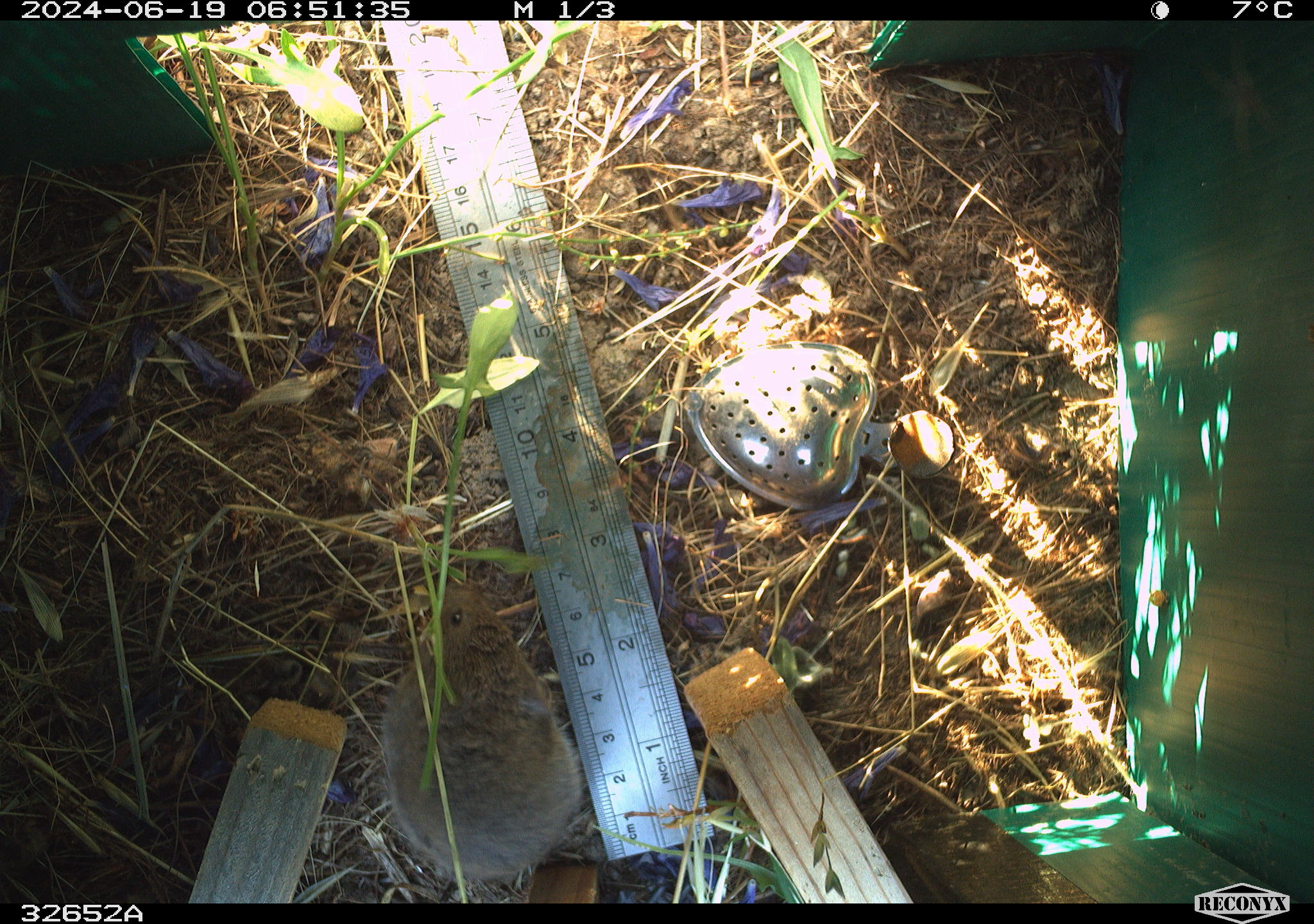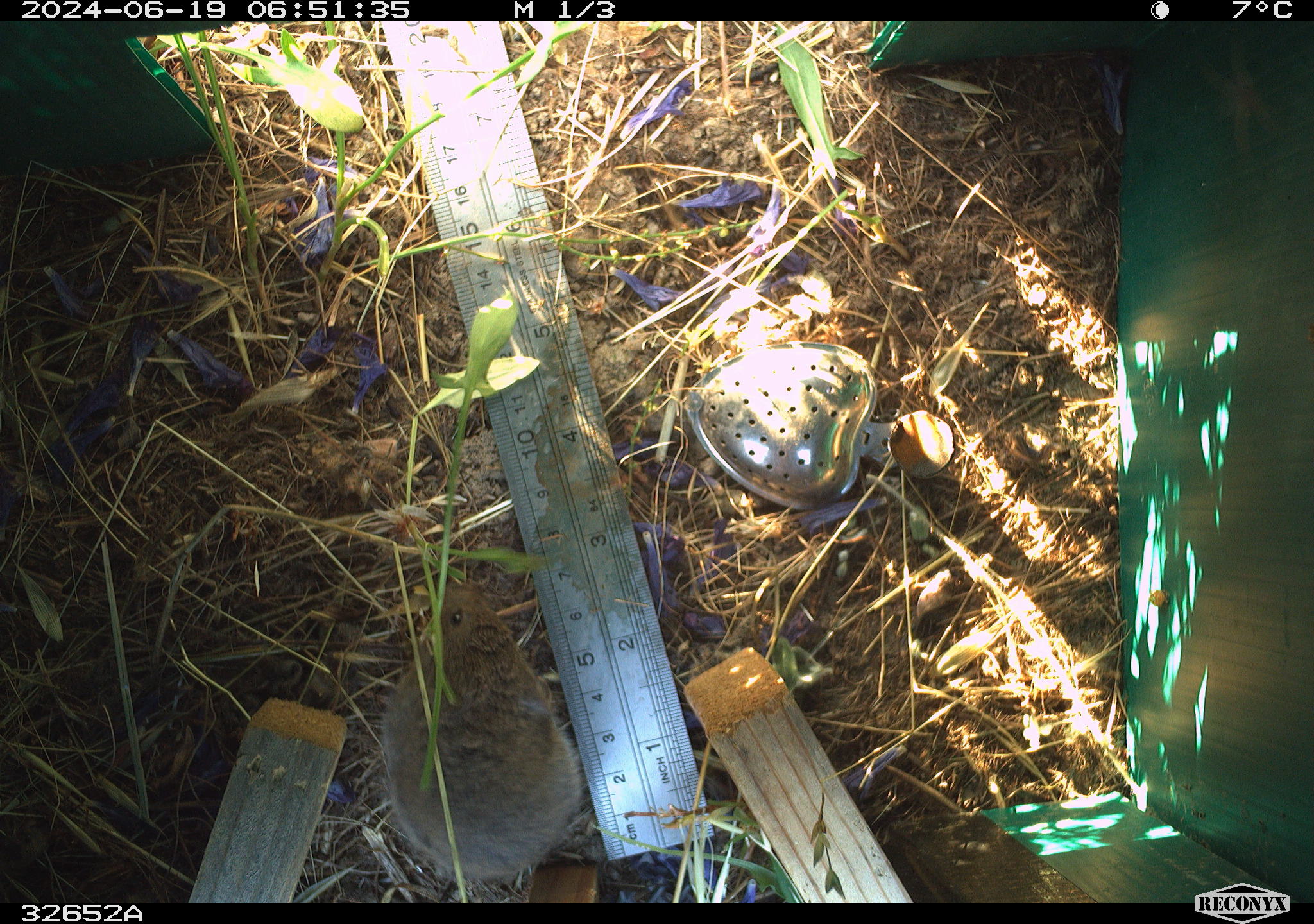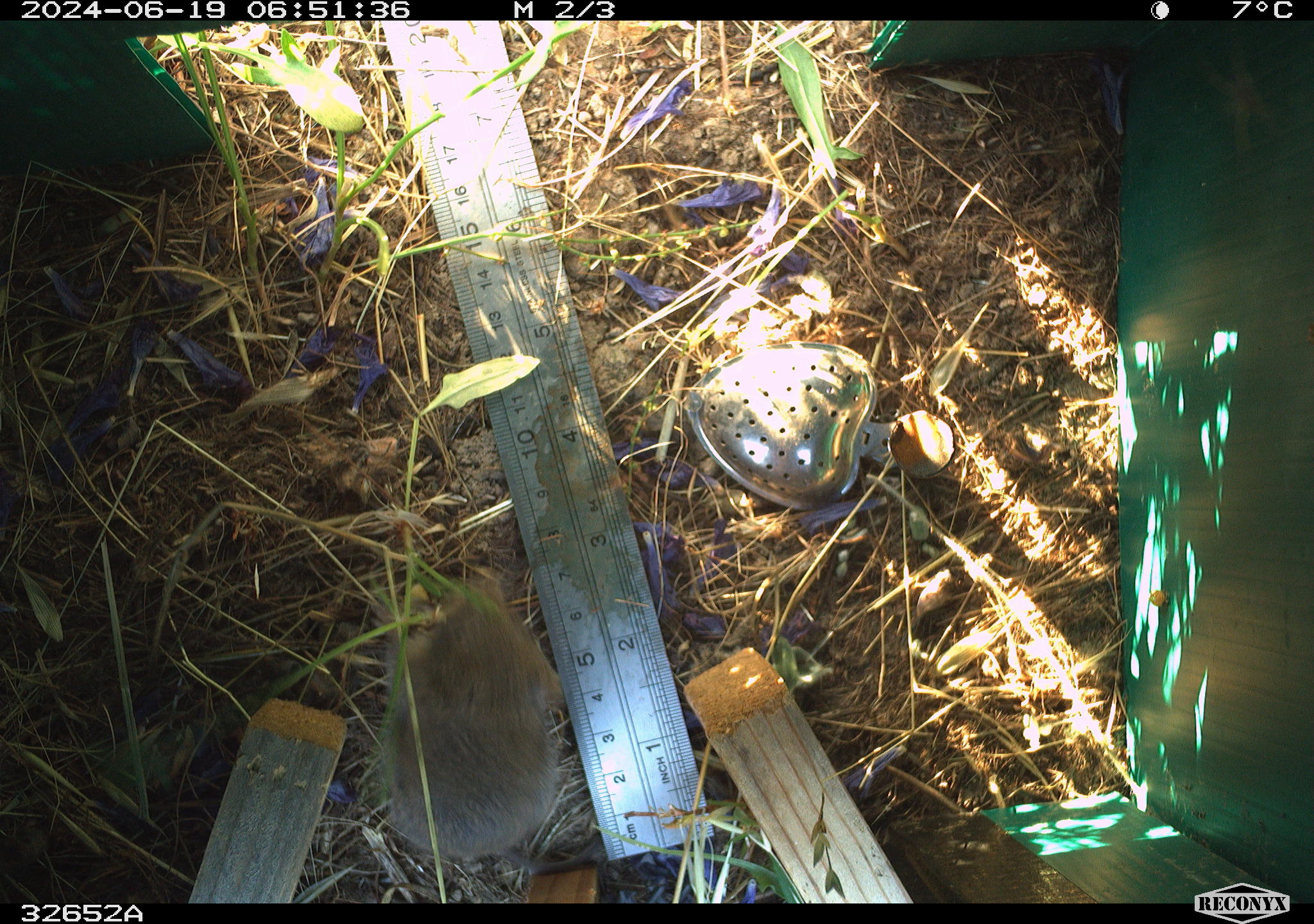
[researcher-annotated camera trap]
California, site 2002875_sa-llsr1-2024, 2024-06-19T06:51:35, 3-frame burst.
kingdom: Animalia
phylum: Chordata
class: Mammalia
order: Rodentia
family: Cricetidae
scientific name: Arvicolinae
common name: voles, lemmings, and muskrats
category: arvicolinae subfamily